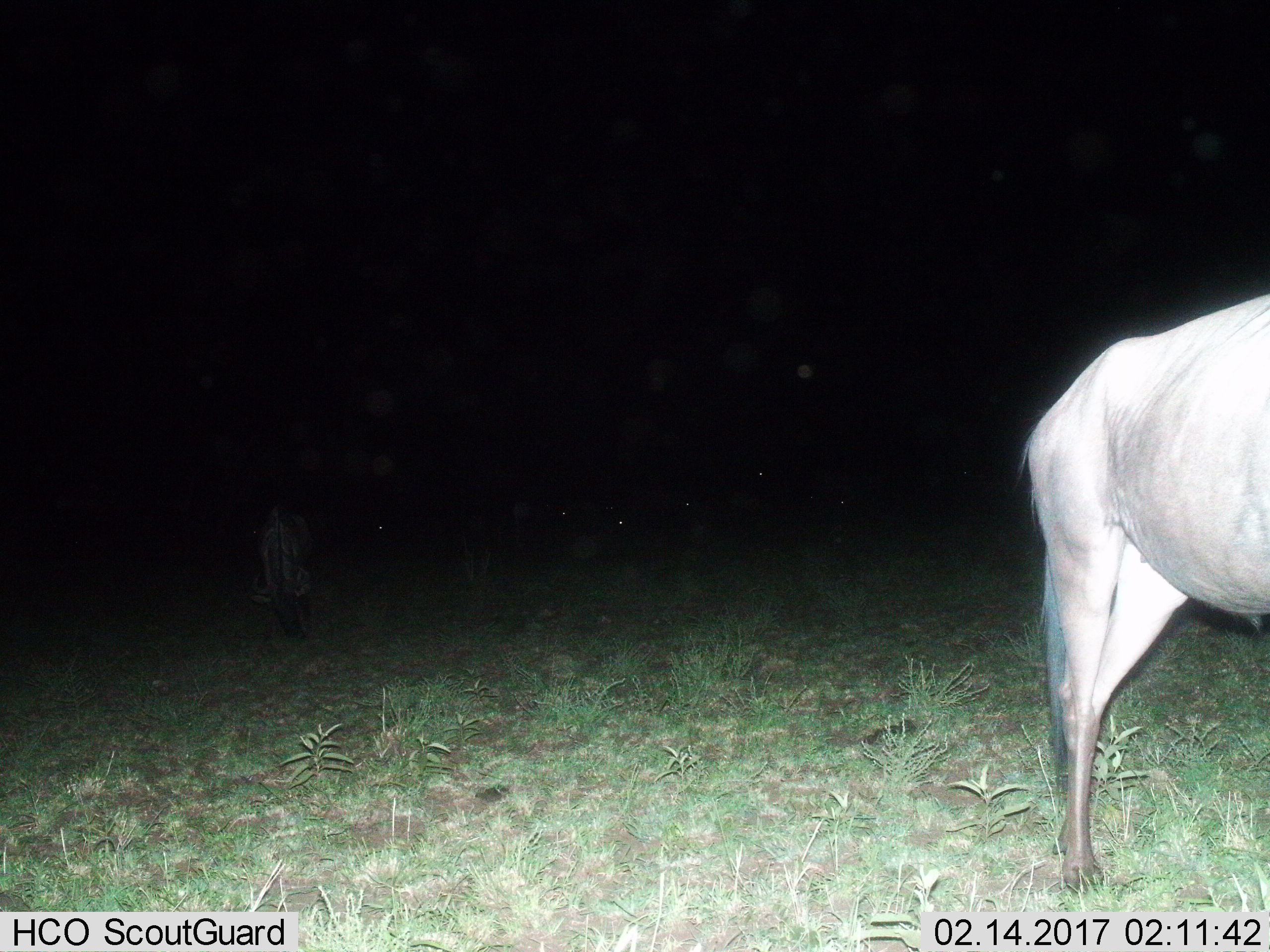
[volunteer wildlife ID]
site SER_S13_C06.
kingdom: Animalia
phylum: Chordata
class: Mammalia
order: Artiodactyla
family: Bovidae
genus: Connochaetes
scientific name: Connochaetes taurinus taurinus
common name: blue wildebeest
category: wildebeestblue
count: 8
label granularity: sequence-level